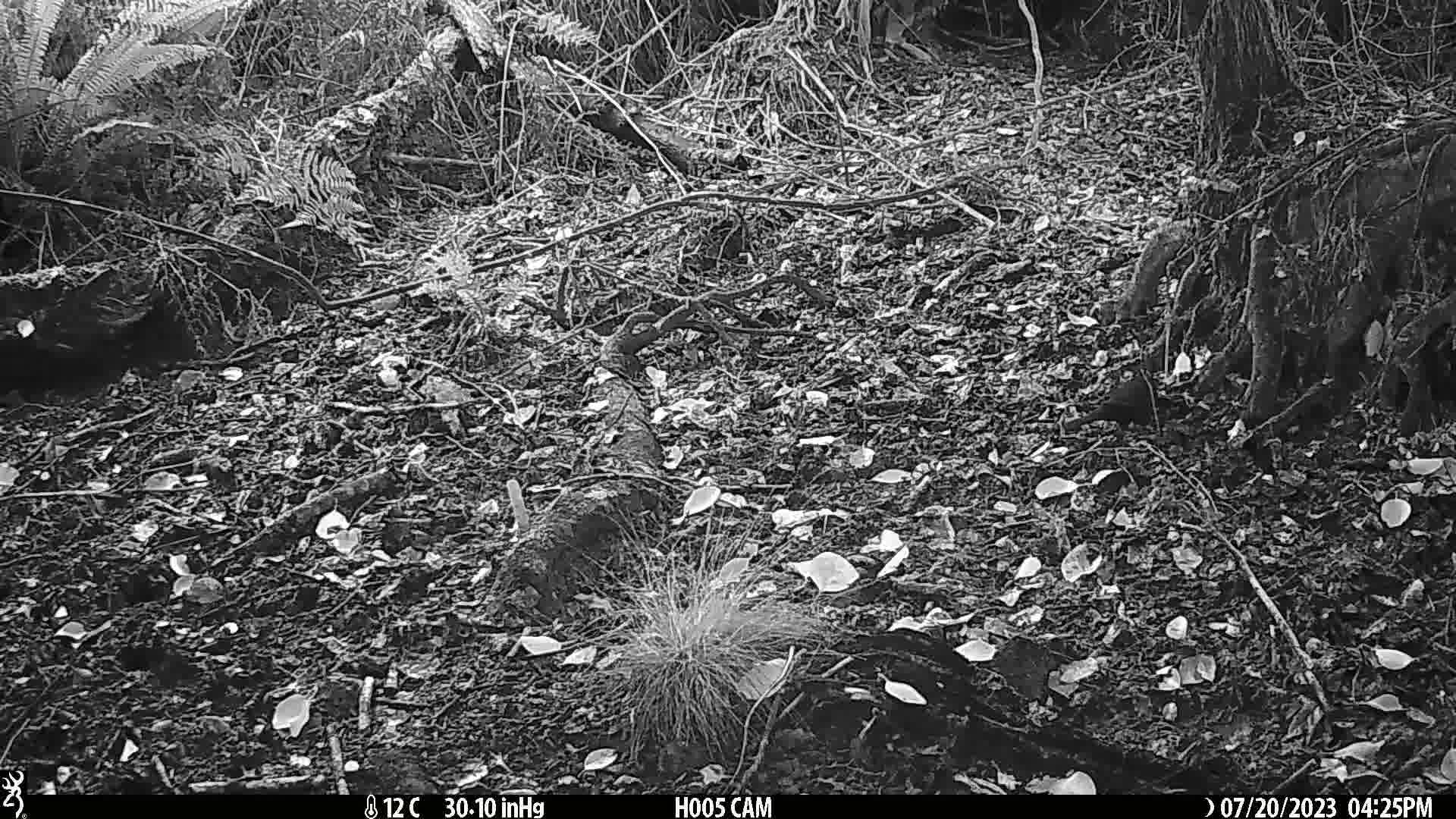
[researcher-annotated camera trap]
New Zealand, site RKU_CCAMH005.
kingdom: Animalia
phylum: Chordata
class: Aves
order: Passeriformes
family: Turdidae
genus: Turdus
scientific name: Turdus merula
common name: eurasian blackbird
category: blackbird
Blackbird (eurasian blackbird) (Turdus merula).